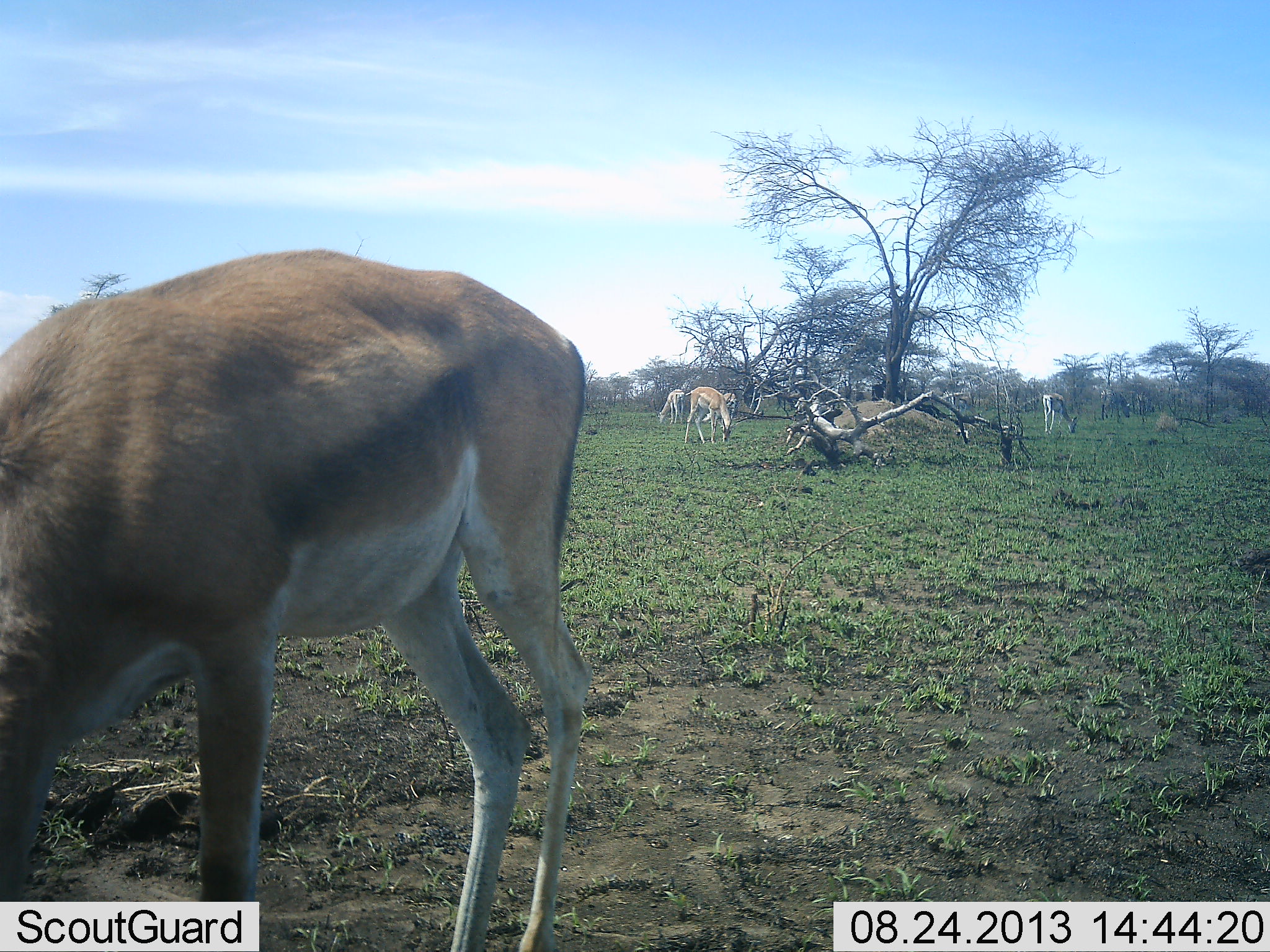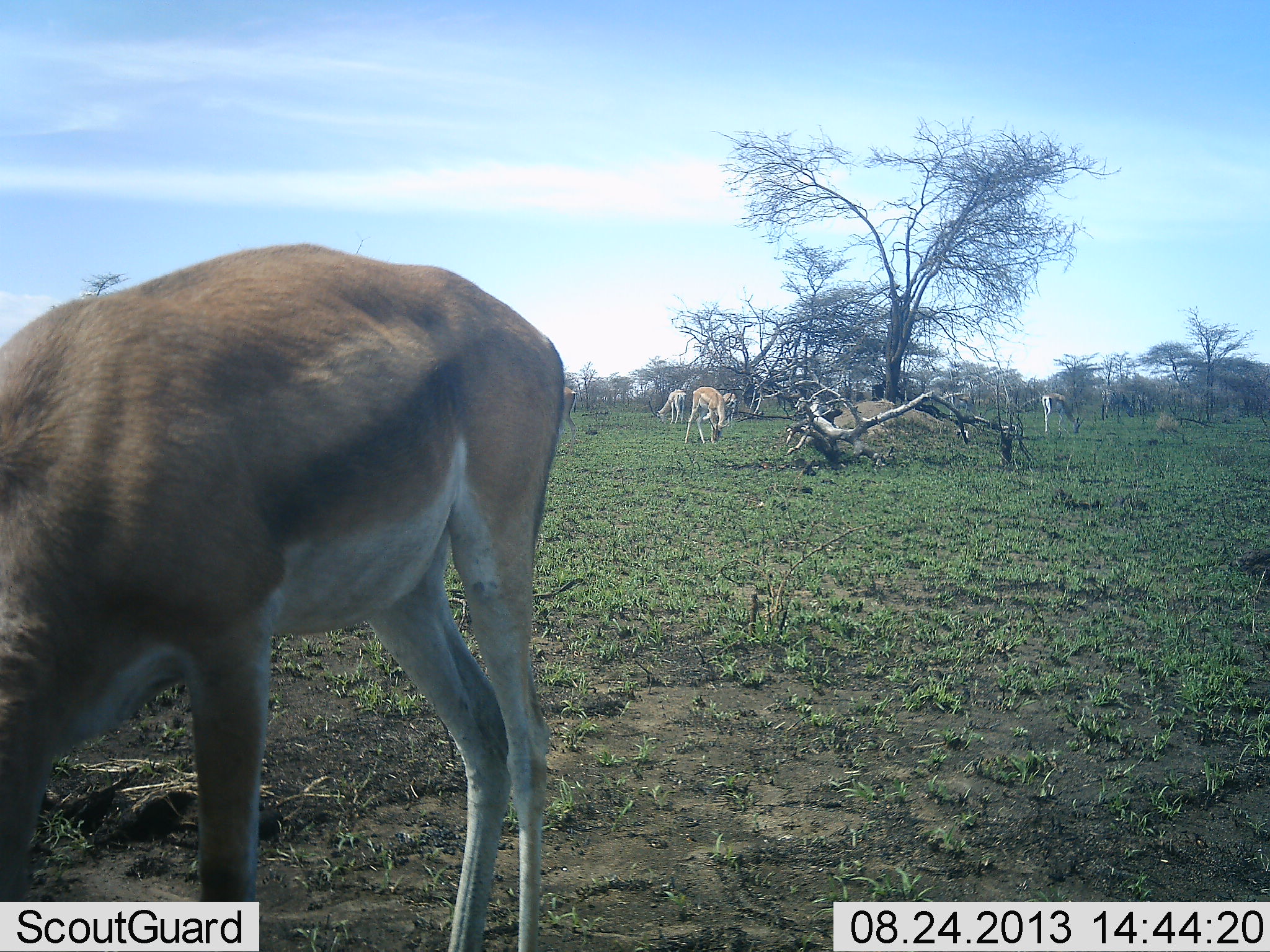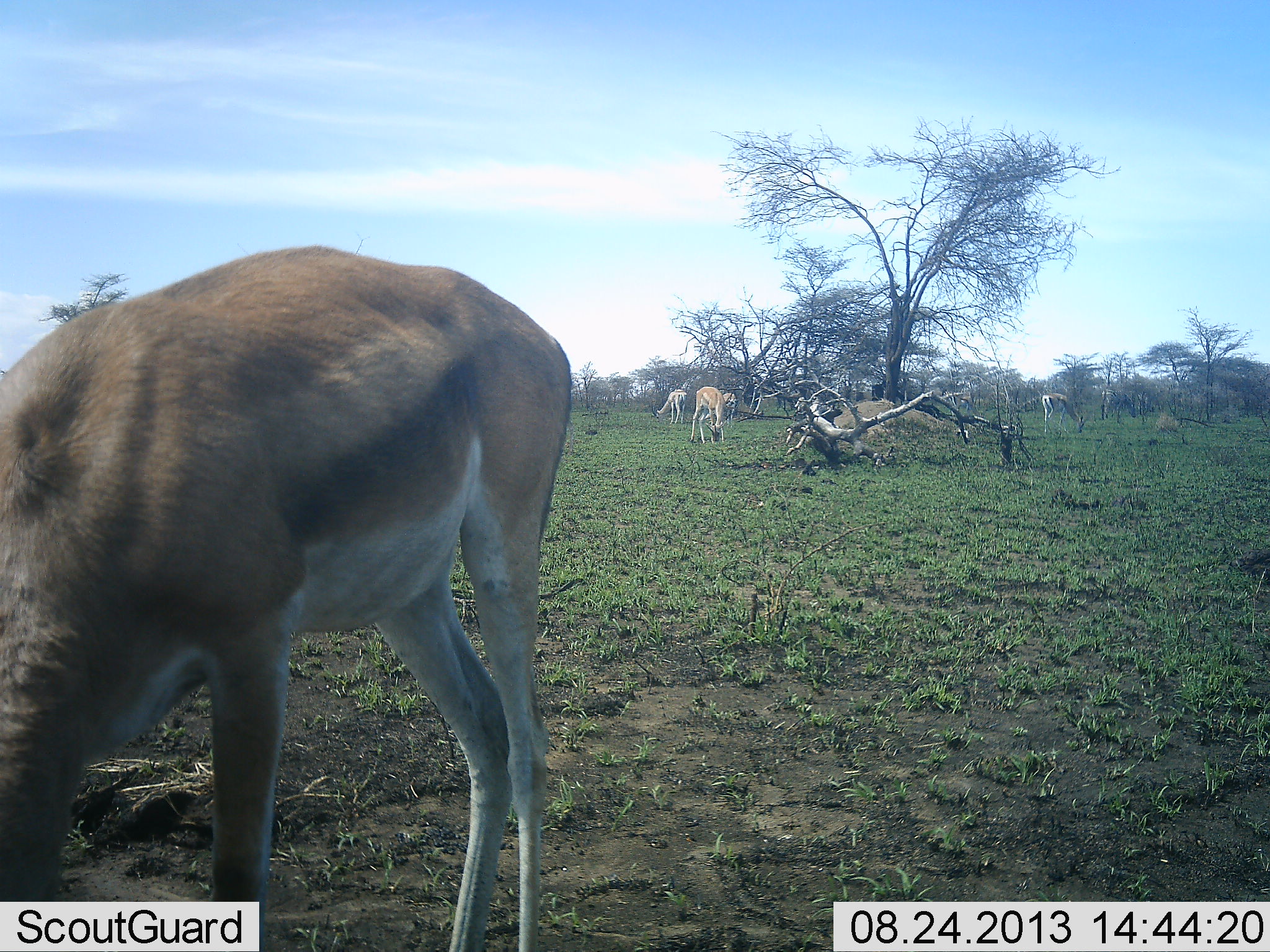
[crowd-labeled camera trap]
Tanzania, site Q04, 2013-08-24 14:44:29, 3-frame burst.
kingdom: Animalia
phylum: Chordata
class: Mammalia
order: Artiodactyla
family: Bovidae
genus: Nanger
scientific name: Nanger granti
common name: grant's gazelle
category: gazellegrants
Gazellegrants (grant's gazelle) (Nanger granti), count 5. Behavior (volunteer vote fractions): standing 35%, resting 0%, moving 4%, interacting 0%. Young present (vote fraction): 4%. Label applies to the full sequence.